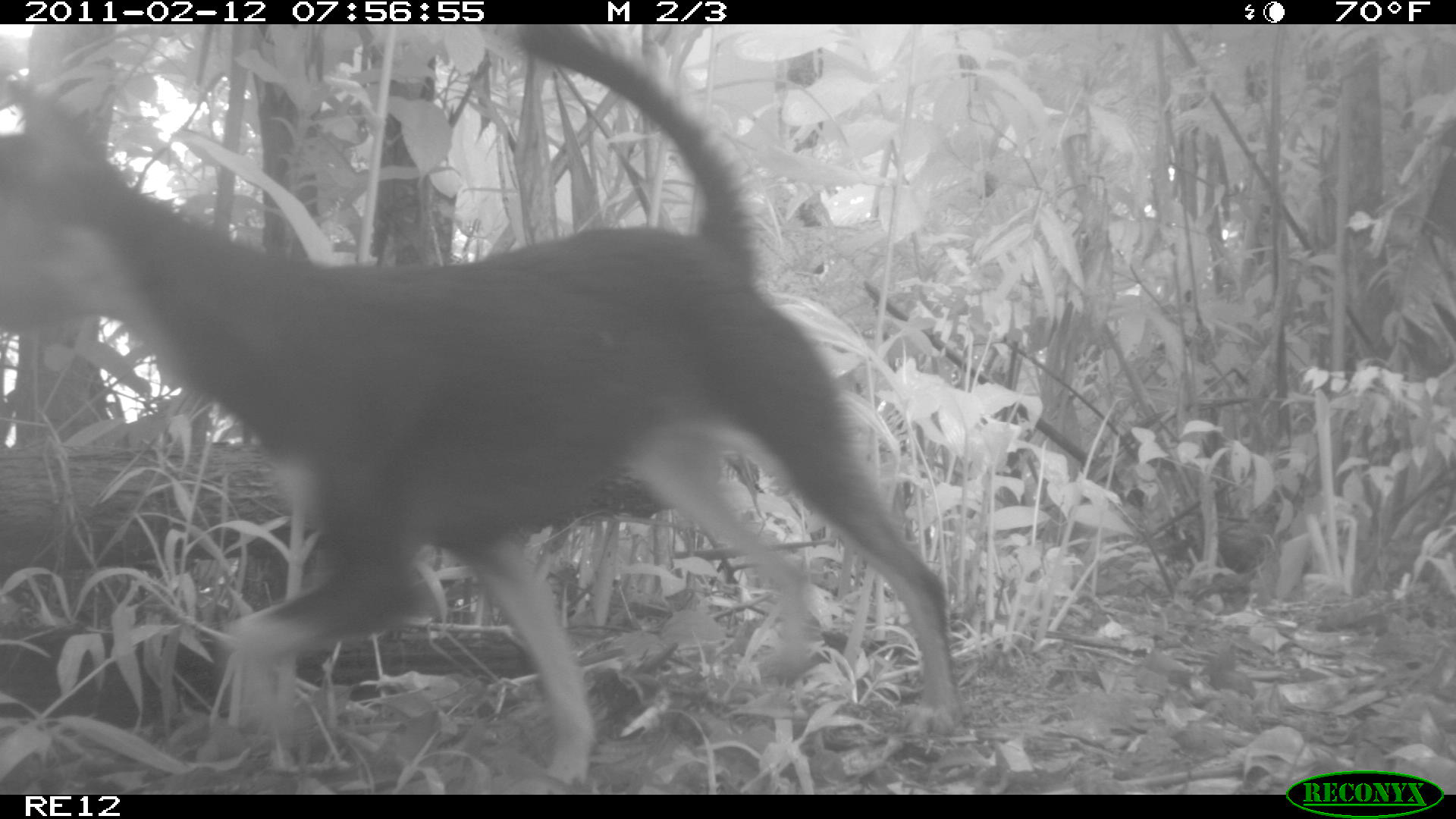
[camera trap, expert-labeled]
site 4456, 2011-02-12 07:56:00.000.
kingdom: Animalia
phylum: Chordata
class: Mammalia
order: Carnivora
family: Canidae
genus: Canis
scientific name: Canis familiaris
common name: domestic dog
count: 1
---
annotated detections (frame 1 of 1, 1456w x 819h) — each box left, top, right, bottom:
canis familiaris: 0, 24, 955, 787